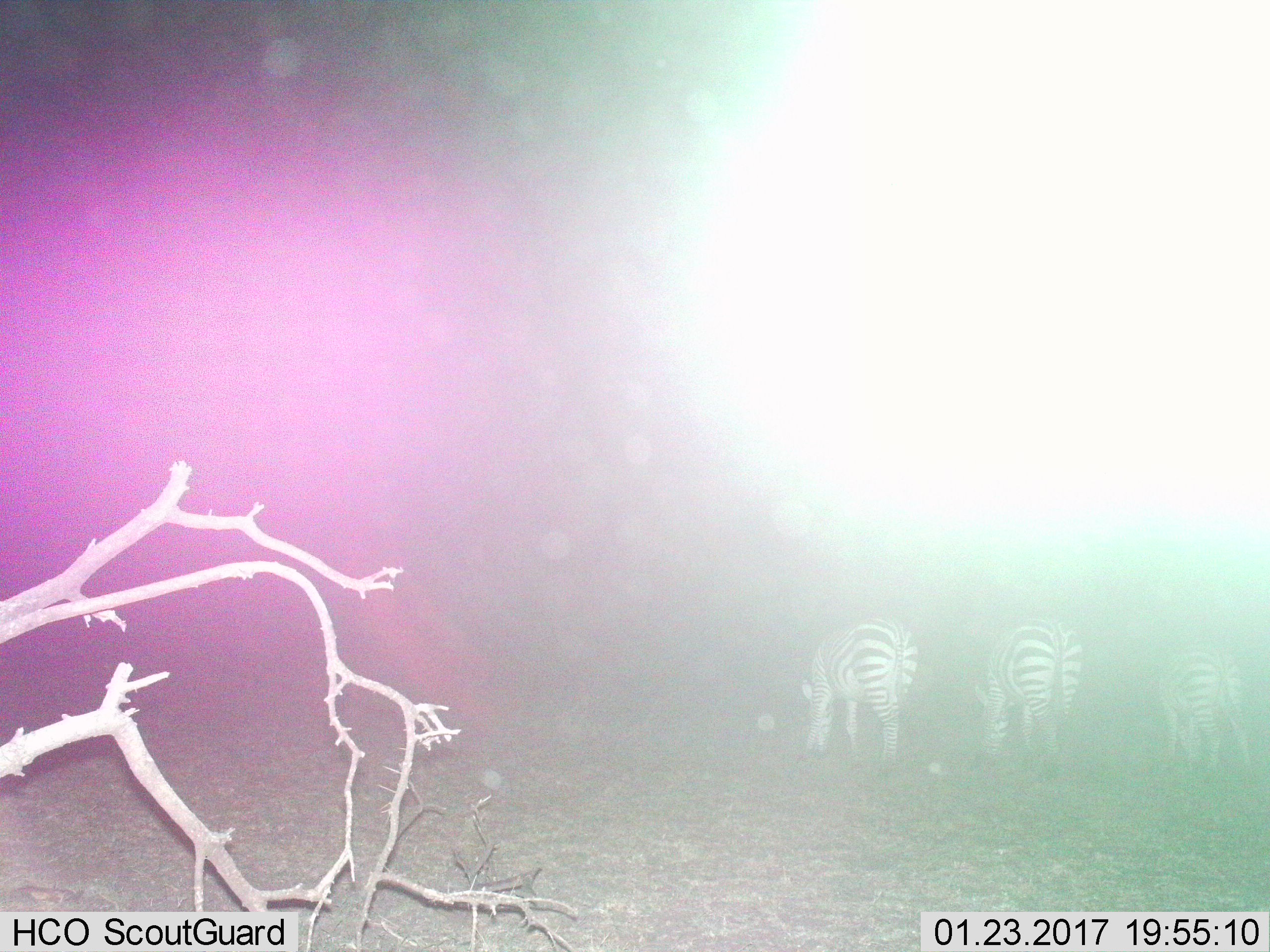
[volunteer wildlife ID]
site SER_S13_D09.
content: unidentified animal